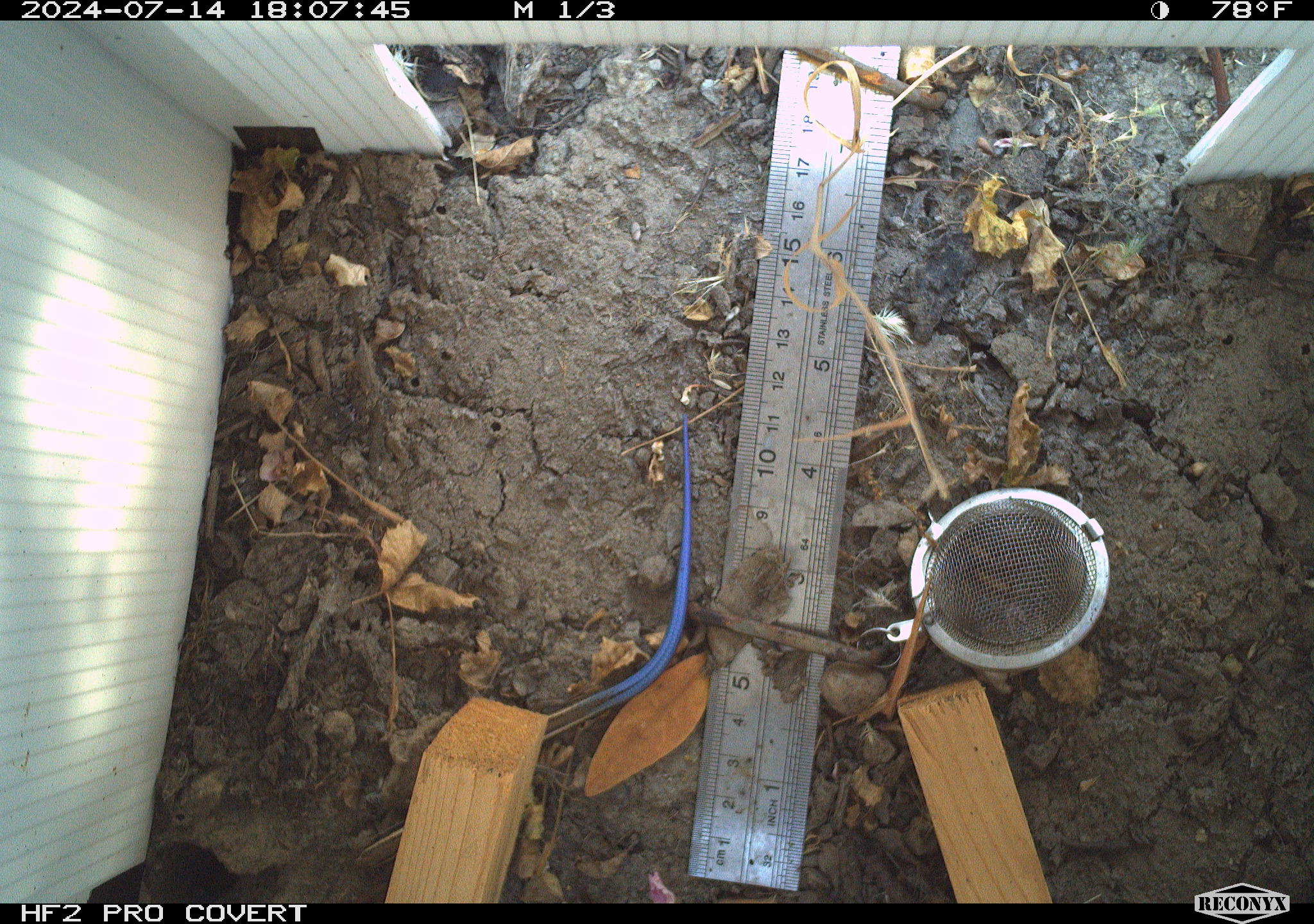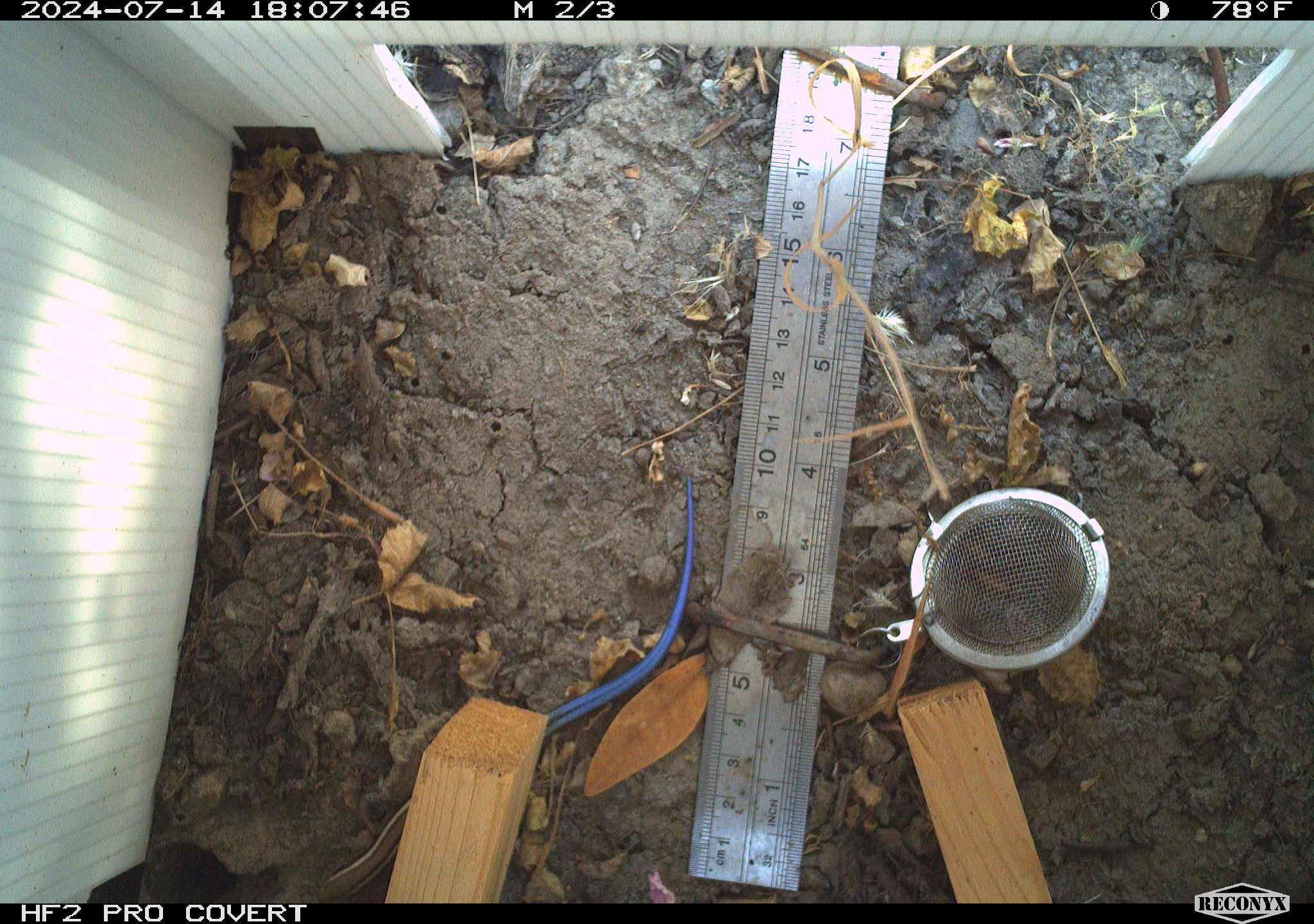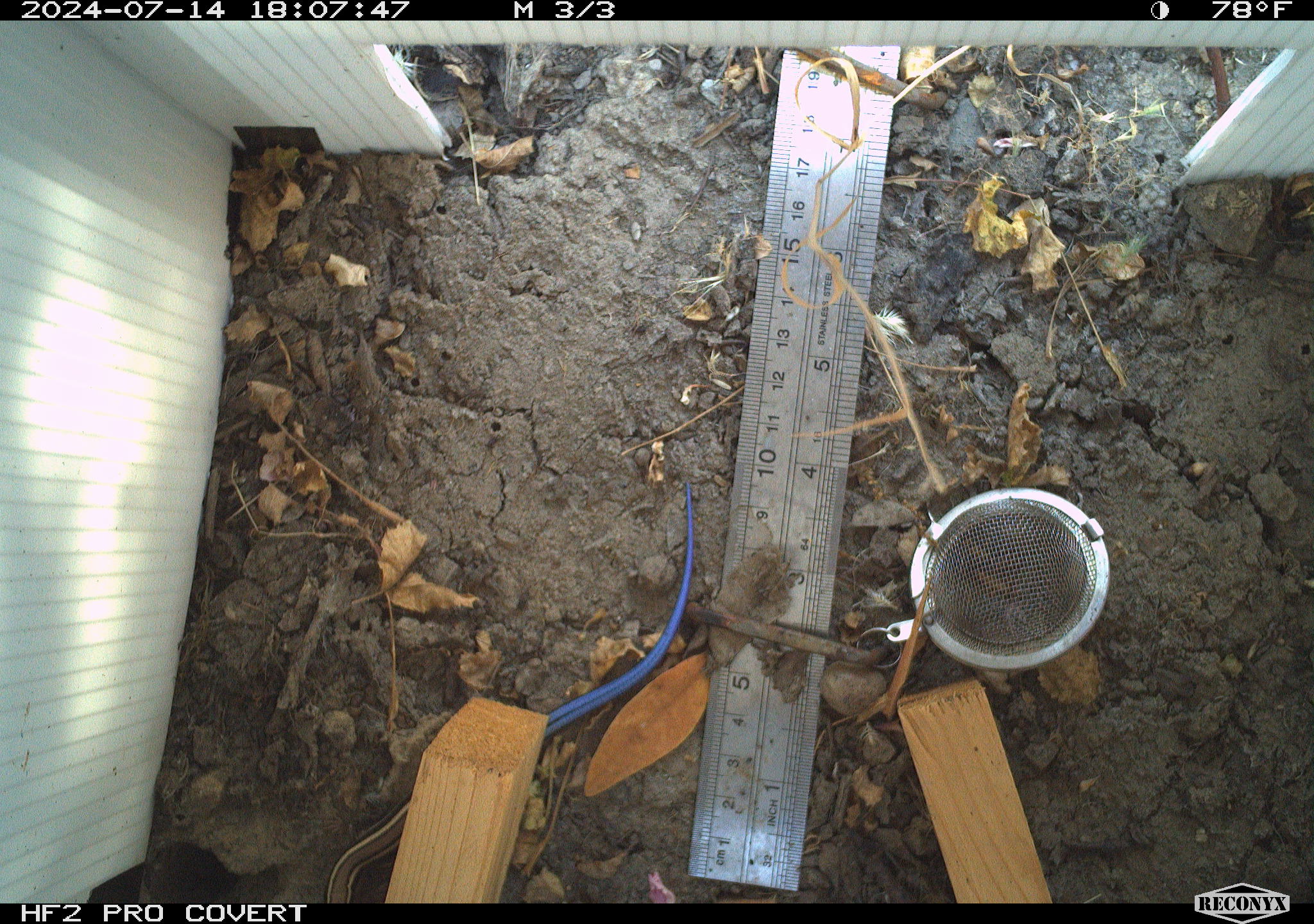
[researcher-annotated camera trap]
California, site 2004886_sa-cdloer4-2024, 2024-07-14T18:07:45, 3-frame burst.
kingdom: Animalia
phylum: Chordata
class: Reptilia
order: Squamata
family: Scincidae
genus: Plestiodon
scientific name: Plestiodon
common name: blue-tailed skinks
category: plestiodon species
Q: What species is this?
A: Plestiodon species (blue-tailed skinks) (Plestiodon).